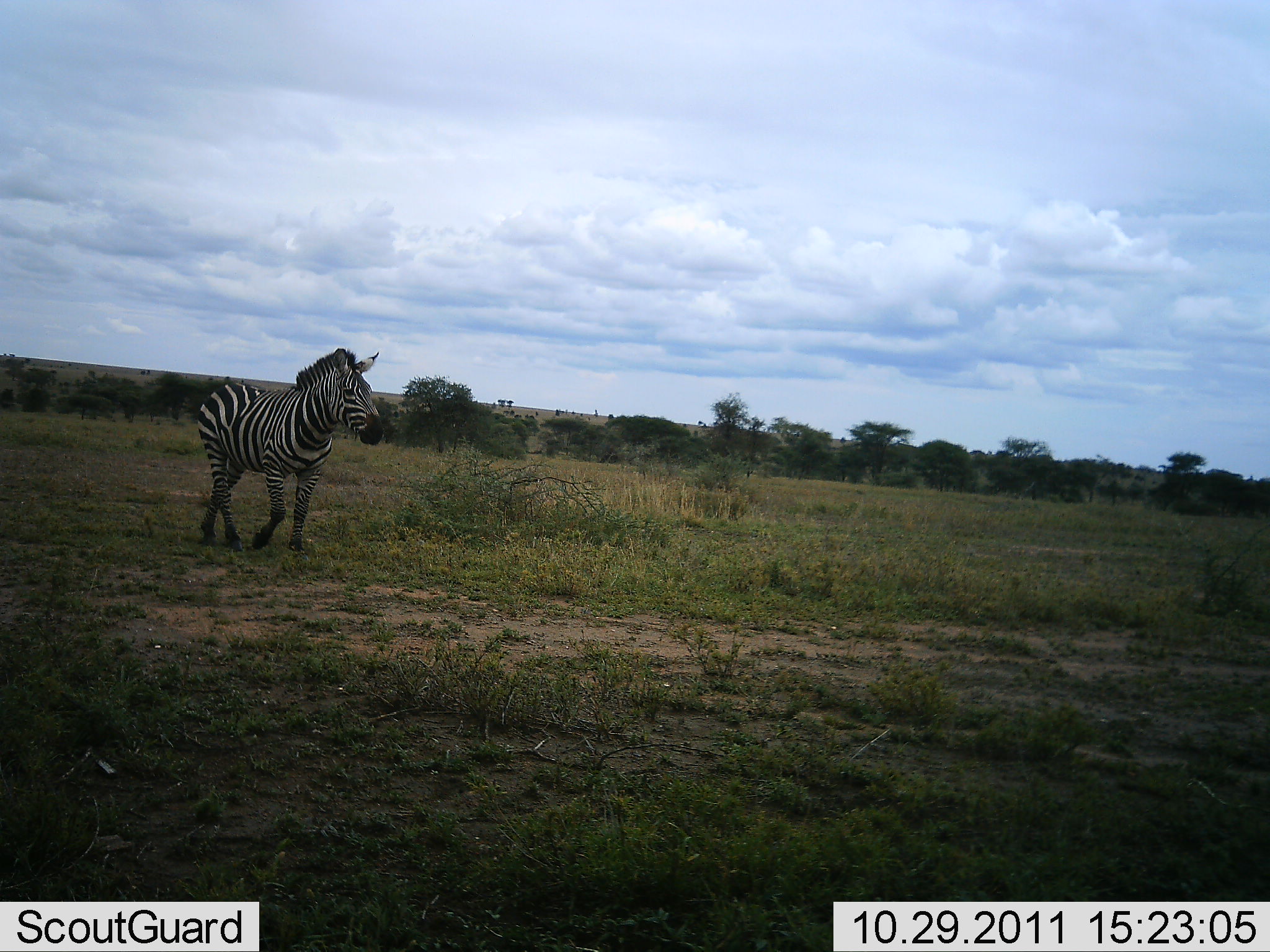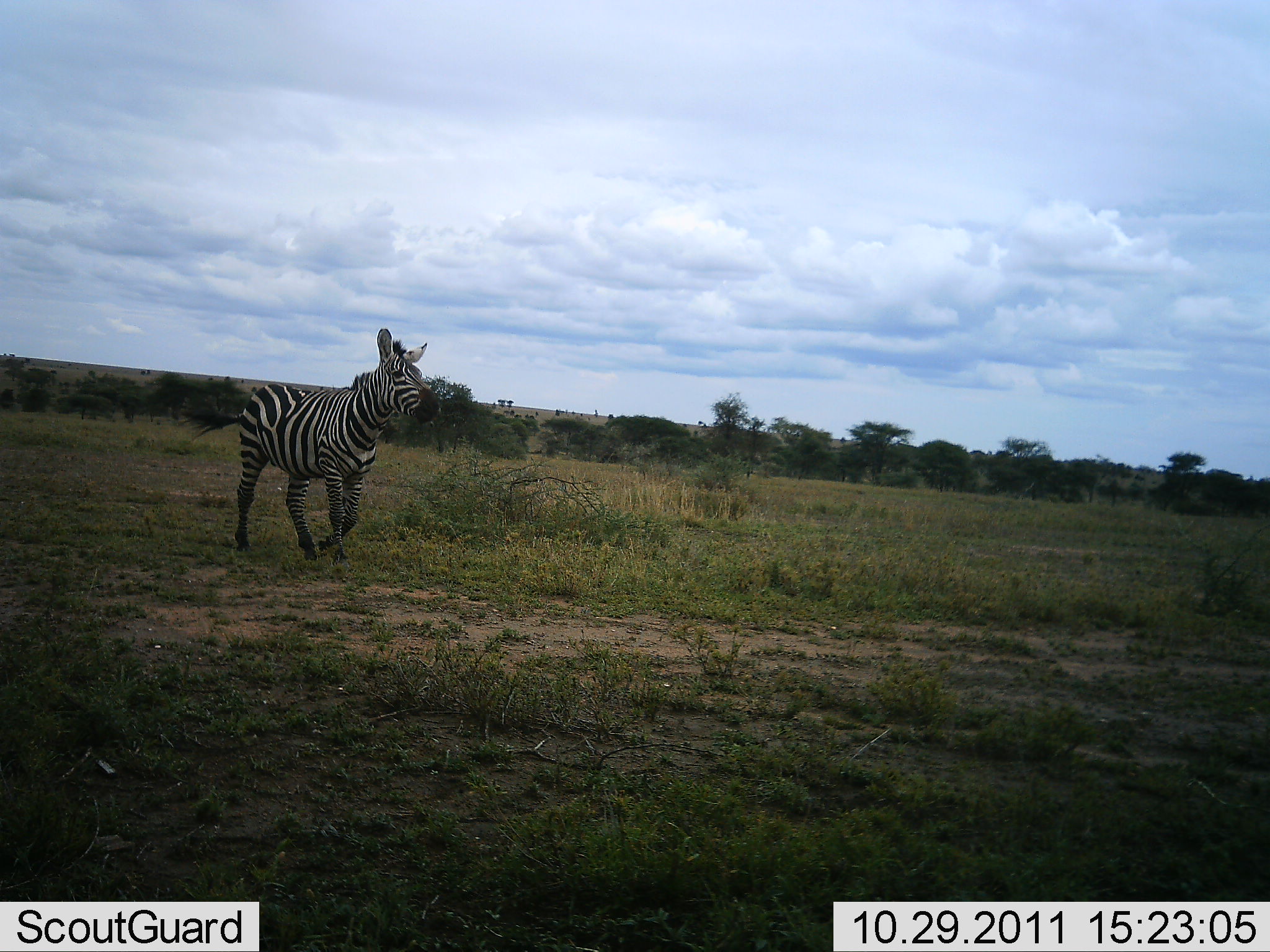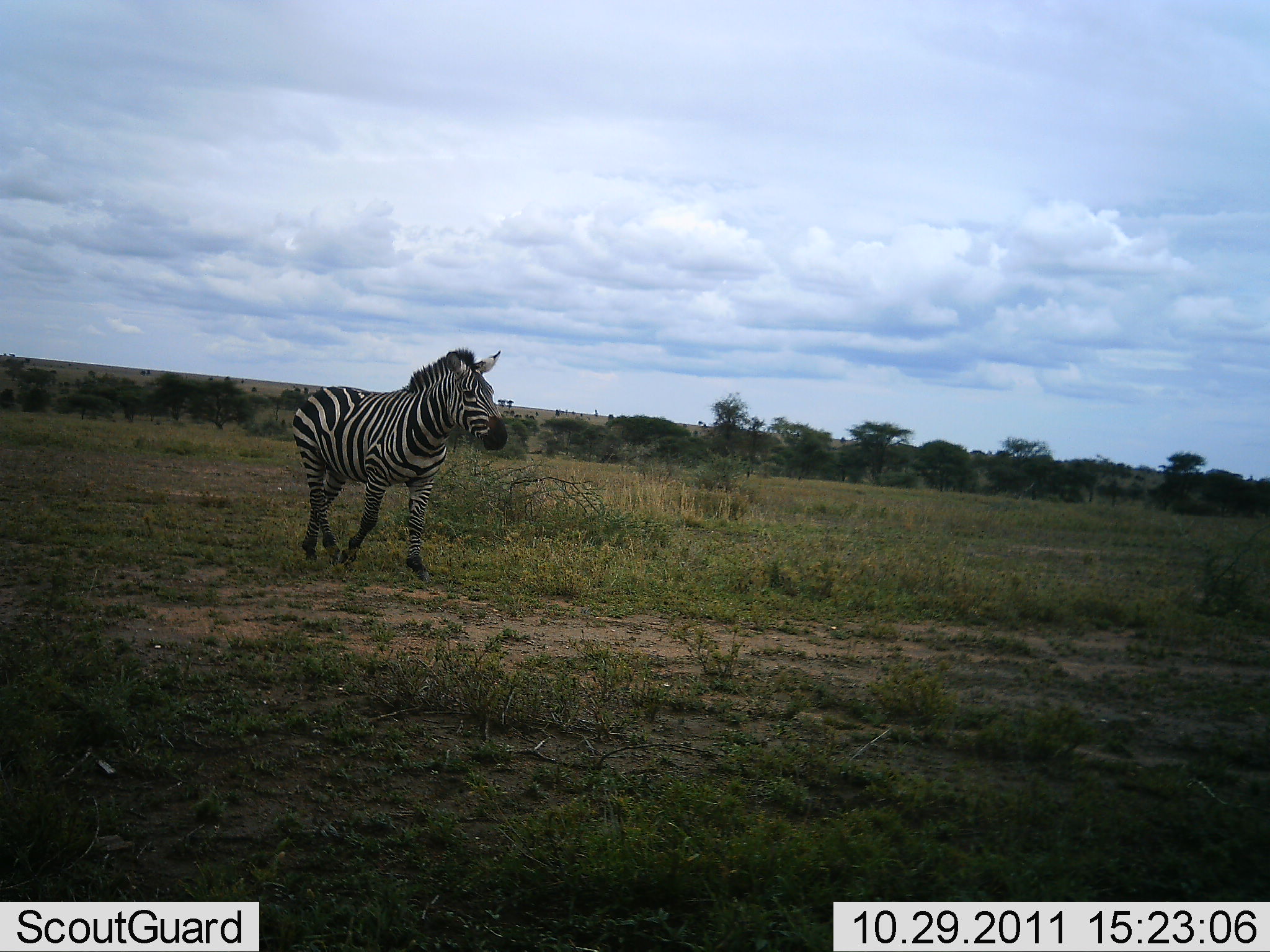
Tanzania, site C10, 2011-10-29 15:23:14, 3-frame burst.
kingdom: Animalia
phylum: Chordata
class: Mammalia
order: Perissodactyla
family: Equidae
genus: Equus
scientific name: Equus quagga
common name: plains zebra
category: zebra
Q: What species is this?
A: Zebra (plains zebra) (Equus quagga).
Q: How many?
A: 1.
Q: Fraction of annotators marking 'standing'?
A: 0%.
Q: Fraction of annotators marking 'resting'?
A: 0%.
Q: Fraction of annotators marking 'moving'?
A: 100%.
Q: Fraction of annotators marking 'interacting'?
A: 0%.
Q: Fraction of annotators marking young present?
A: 0%.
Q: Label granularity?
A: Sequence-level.